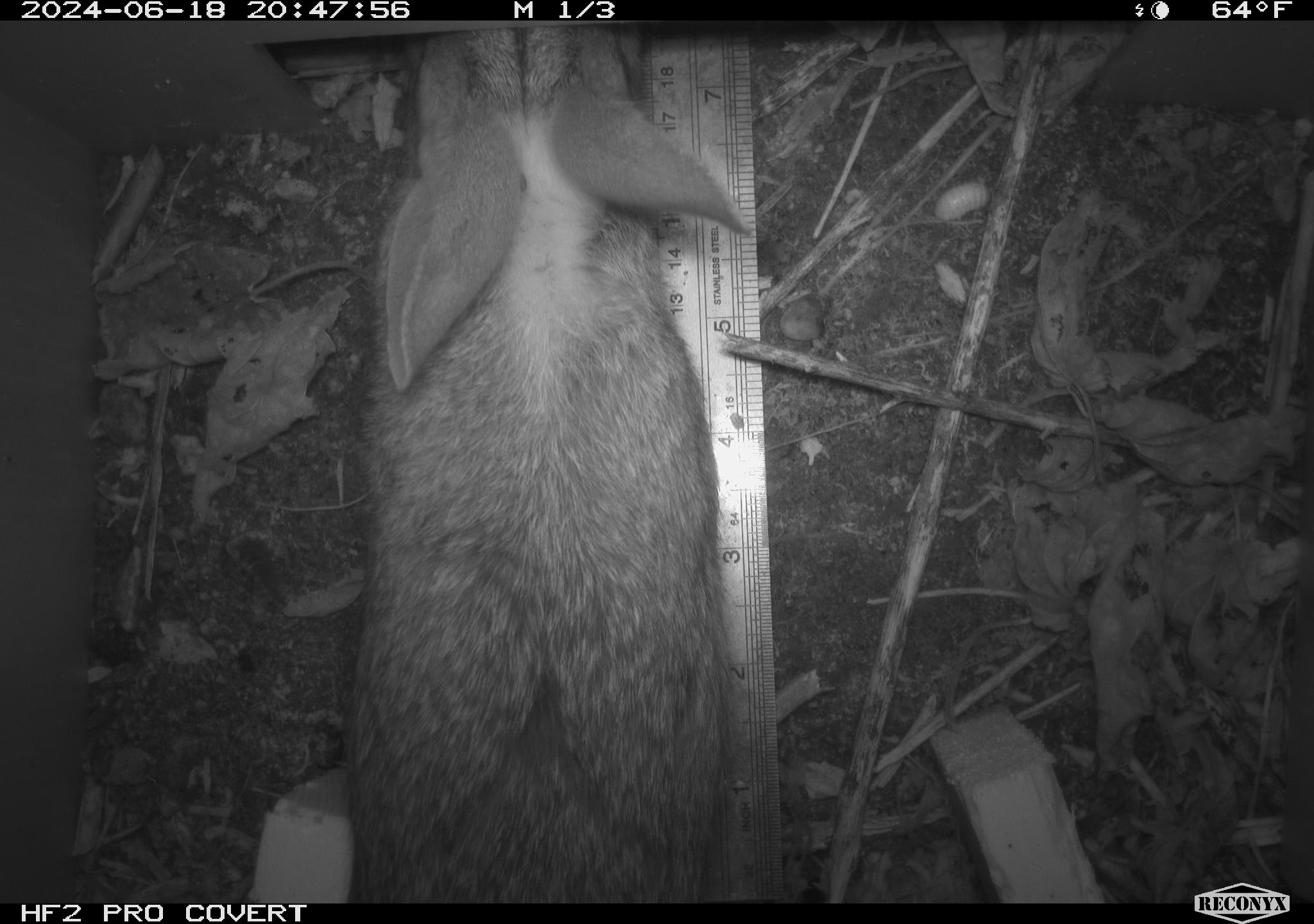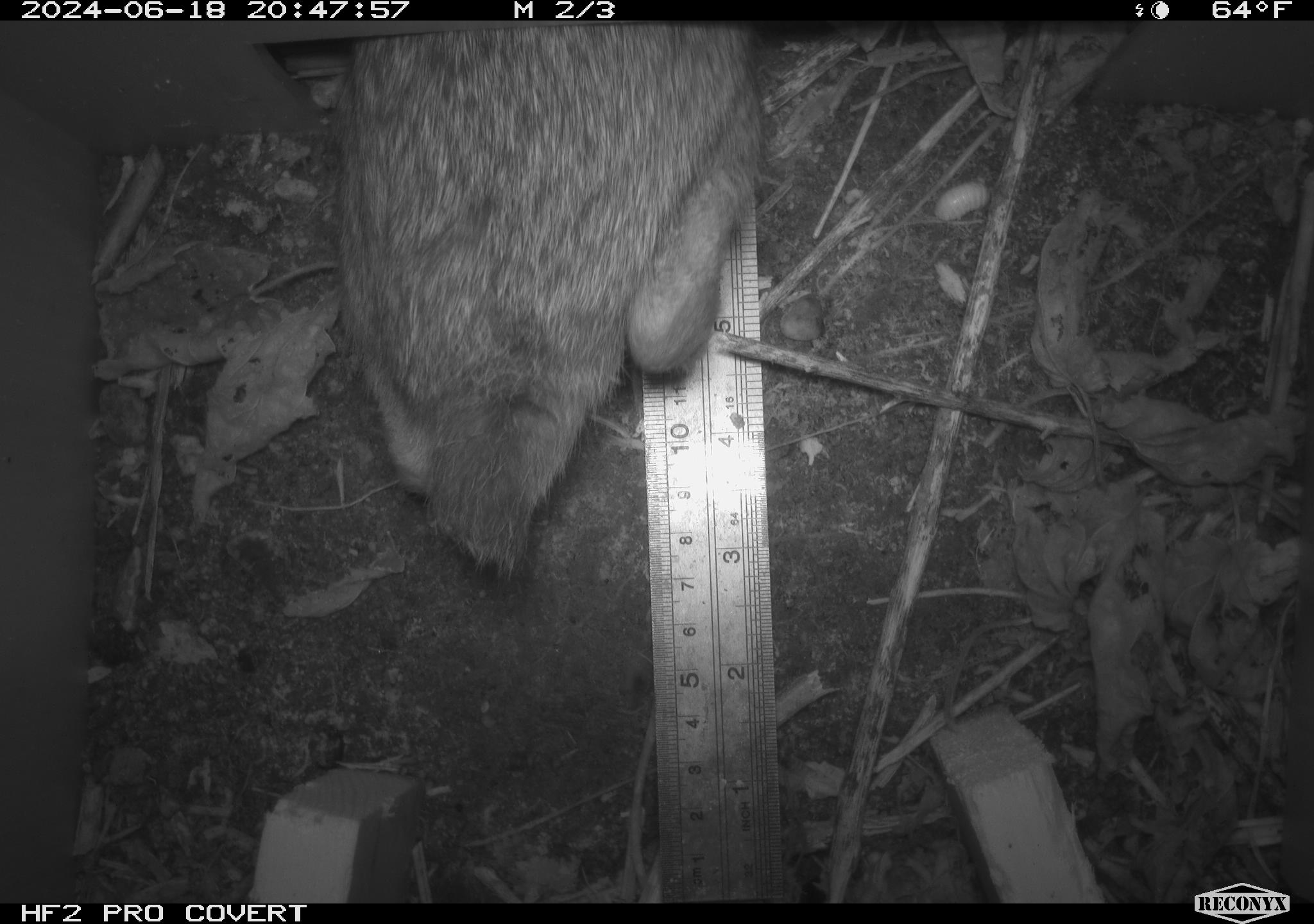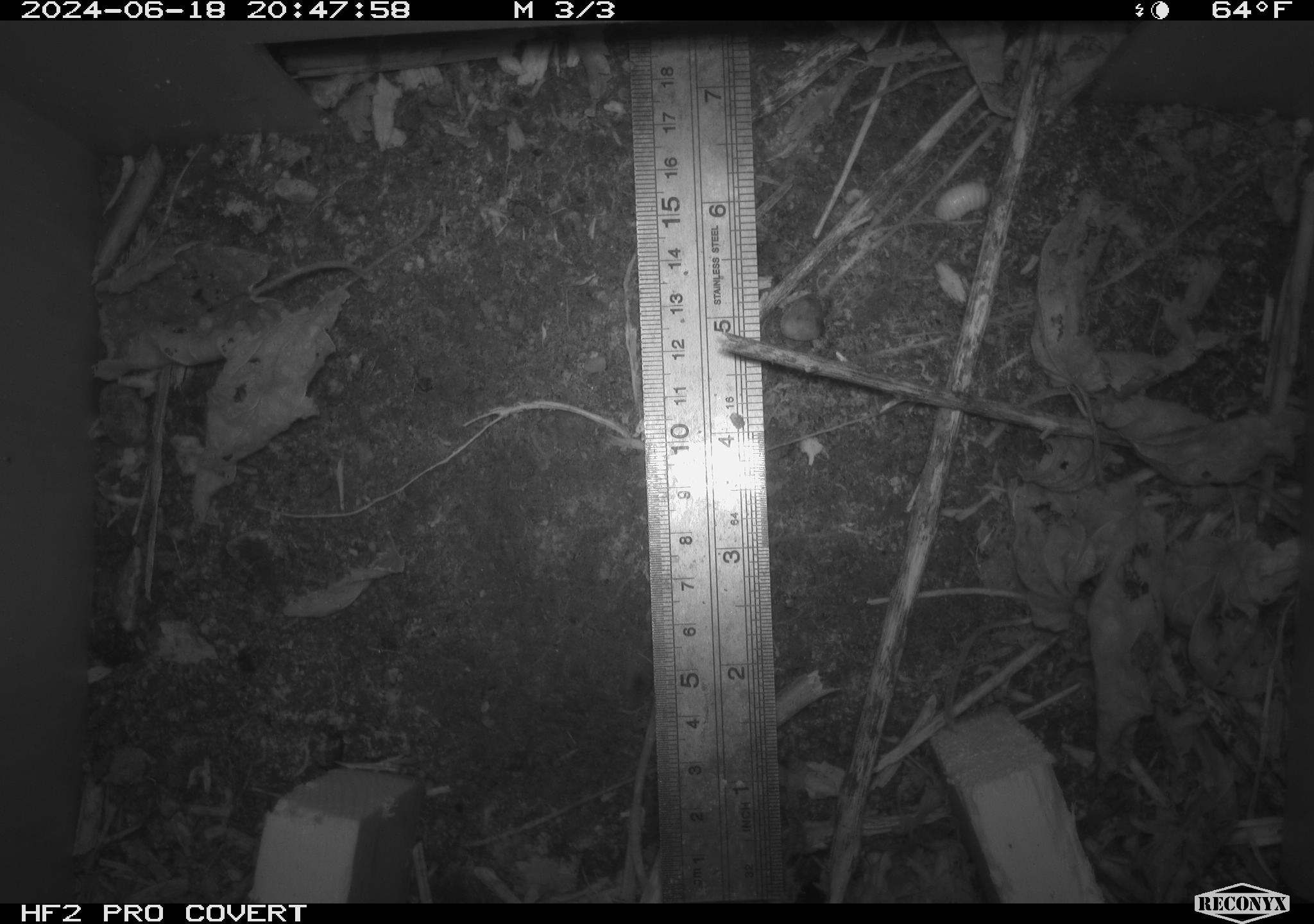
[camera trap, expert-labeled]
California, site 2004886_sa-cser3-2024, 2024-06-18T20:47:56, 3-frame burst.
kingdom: Animalia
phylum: Chordata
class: Mammalia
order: Lagomorpha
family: Leporidae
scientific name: Leporidae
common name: rabbit or hare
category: rabbit and hare family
Rabbit and hare family (rabbit or hare) (Leporidae).